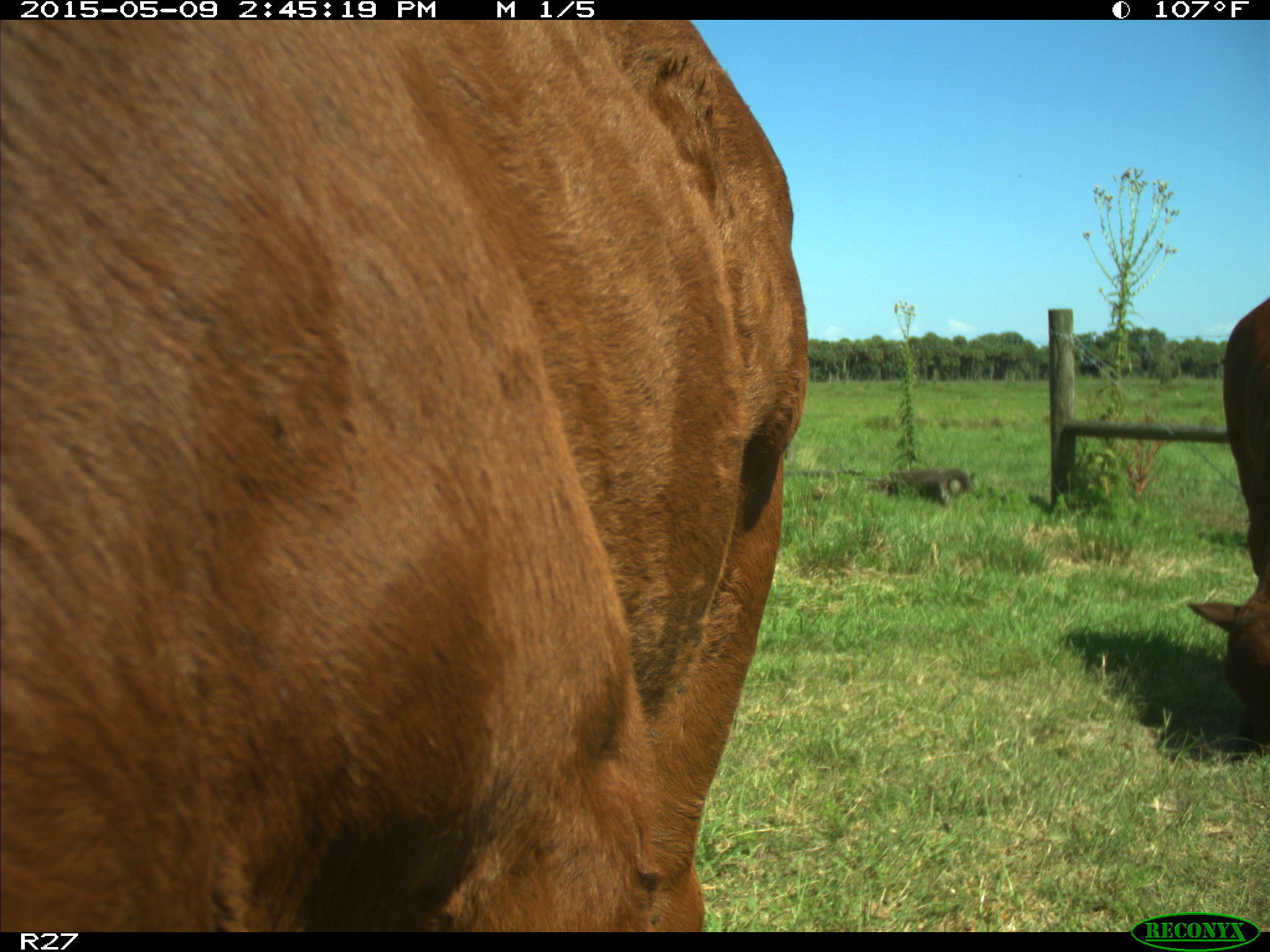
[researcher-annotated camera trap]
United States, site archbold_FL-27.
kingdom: Animalia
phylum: Chordata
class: Mammalia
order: Artiodactyla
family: Bovidae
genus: Bos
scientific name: Bos taurus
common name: domestic cow